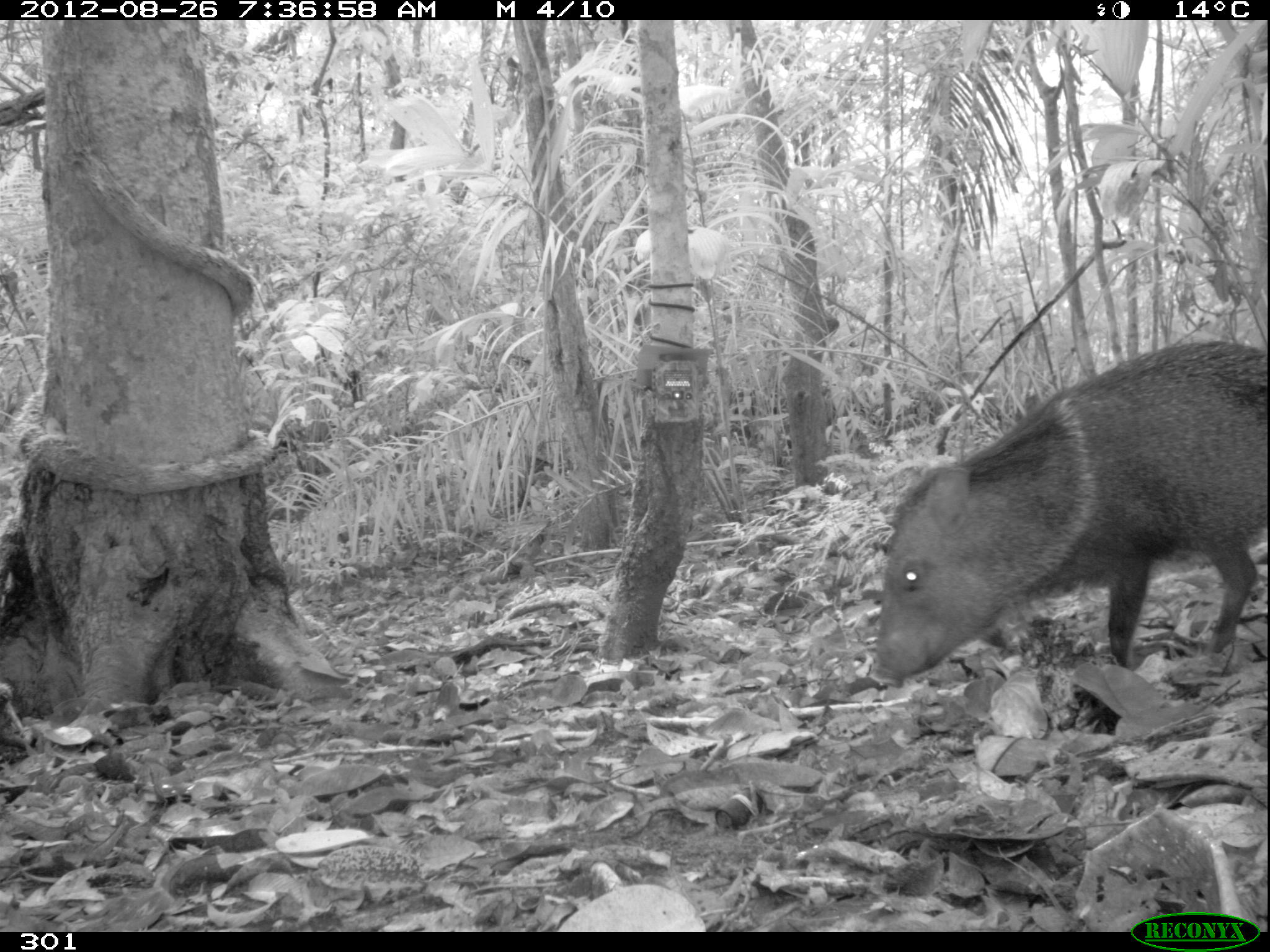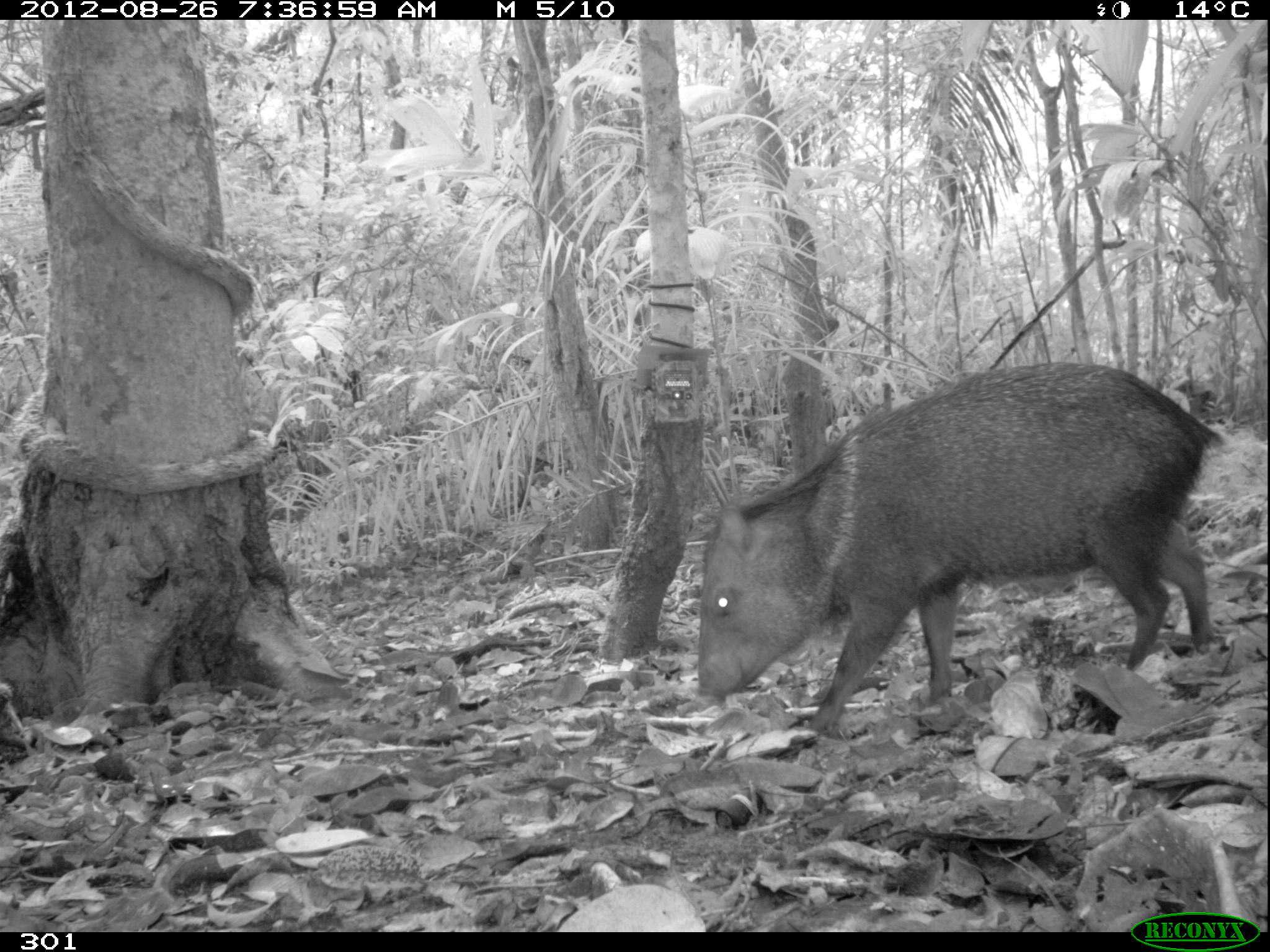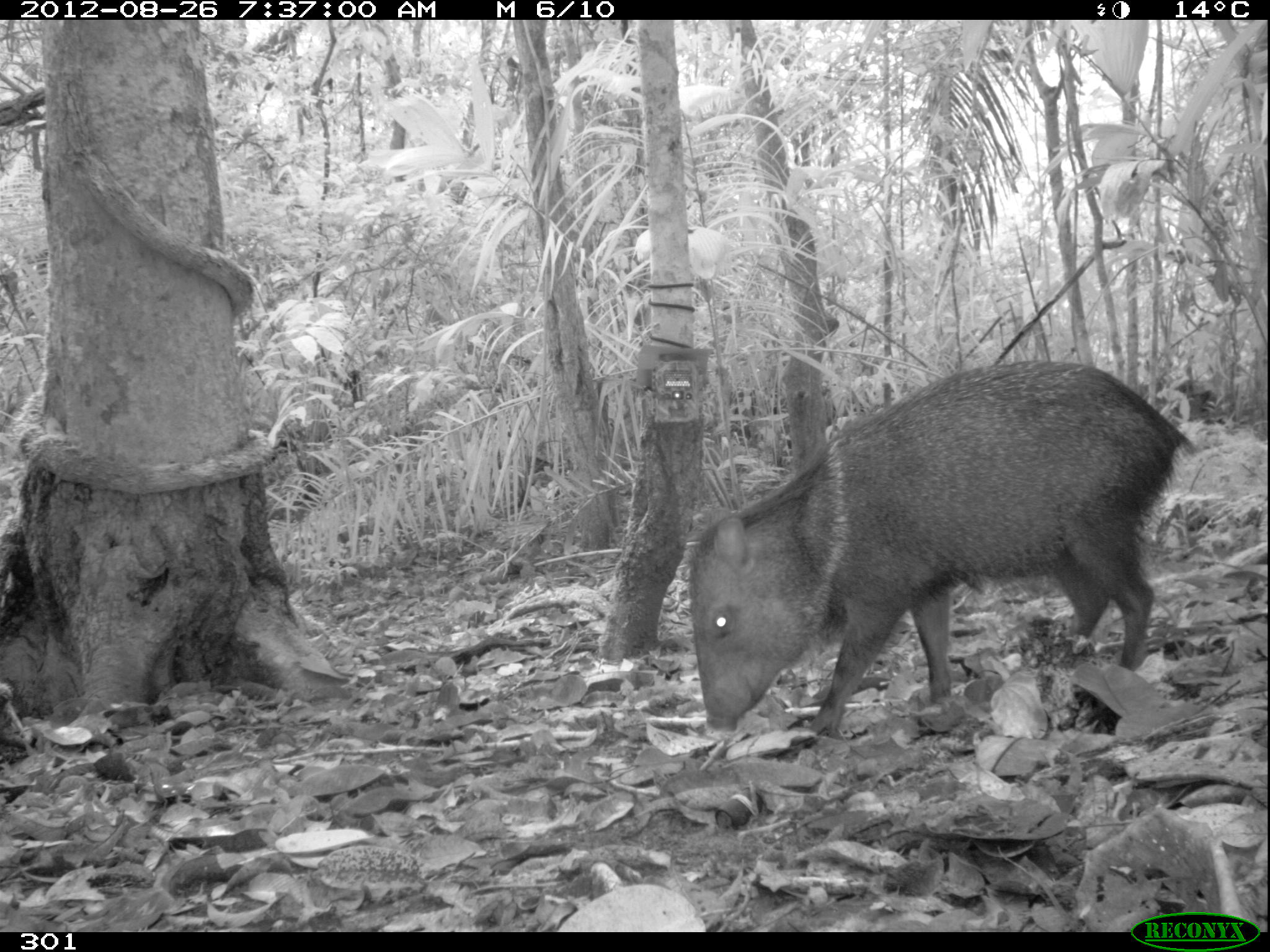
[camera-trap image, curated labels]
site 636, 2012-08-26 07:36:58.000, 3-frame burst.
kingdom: Animalia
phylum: Chordata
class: Mammalia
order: Artiodactyla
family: Tayassuidae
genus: Pecari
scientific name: Pecari tajacu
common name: collared peccary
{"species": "Pecari tajacu (collared peccary)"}